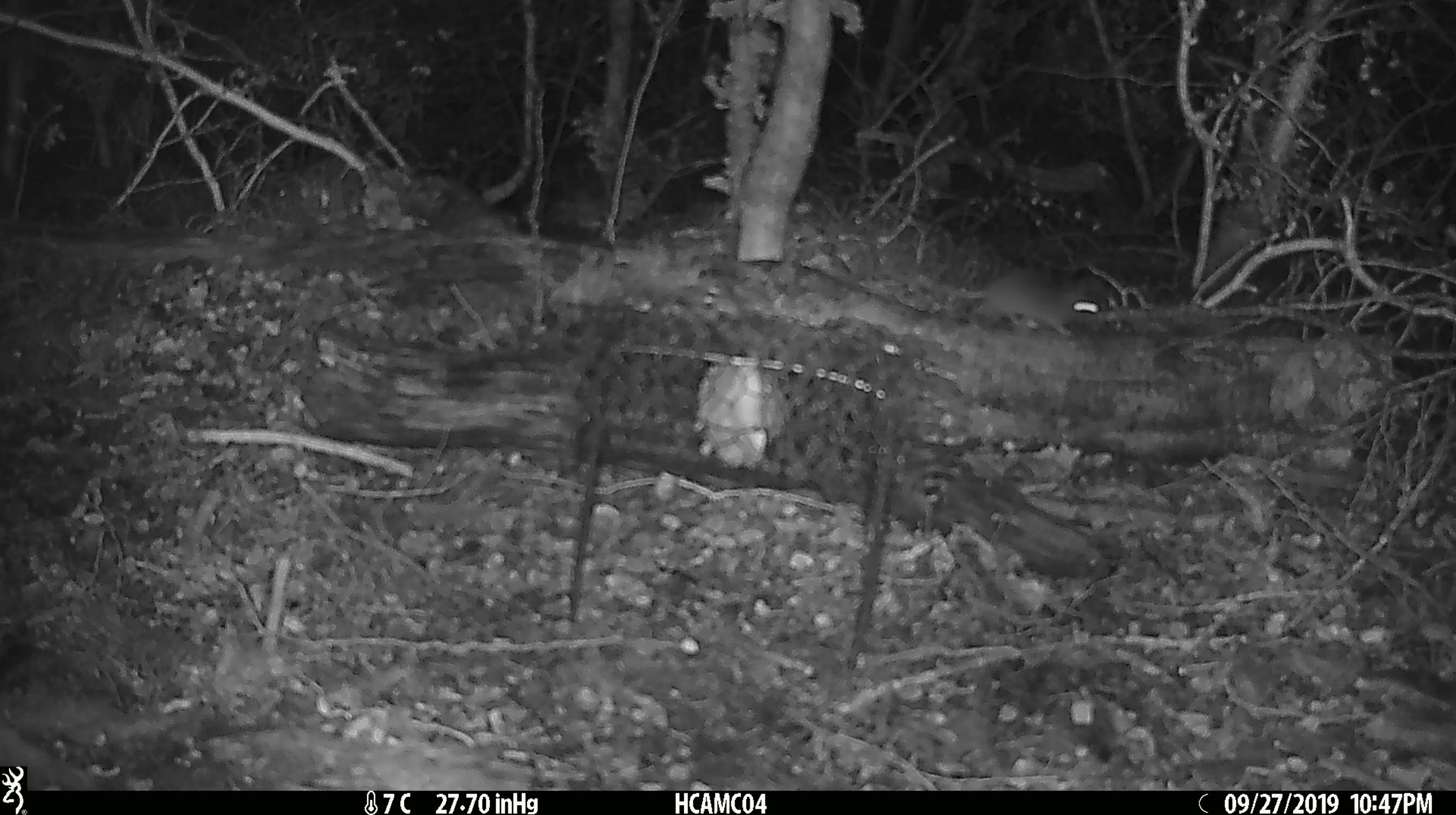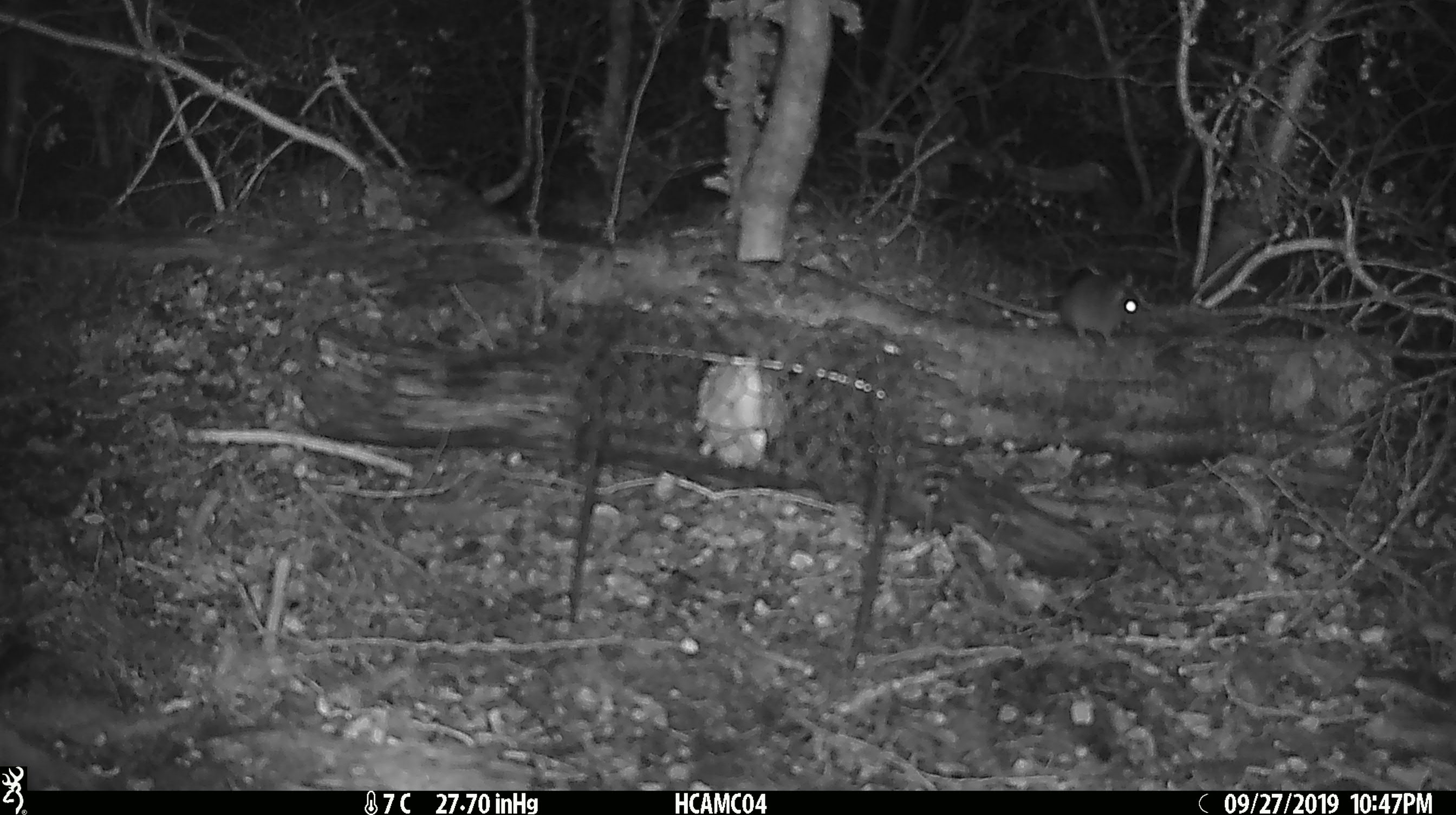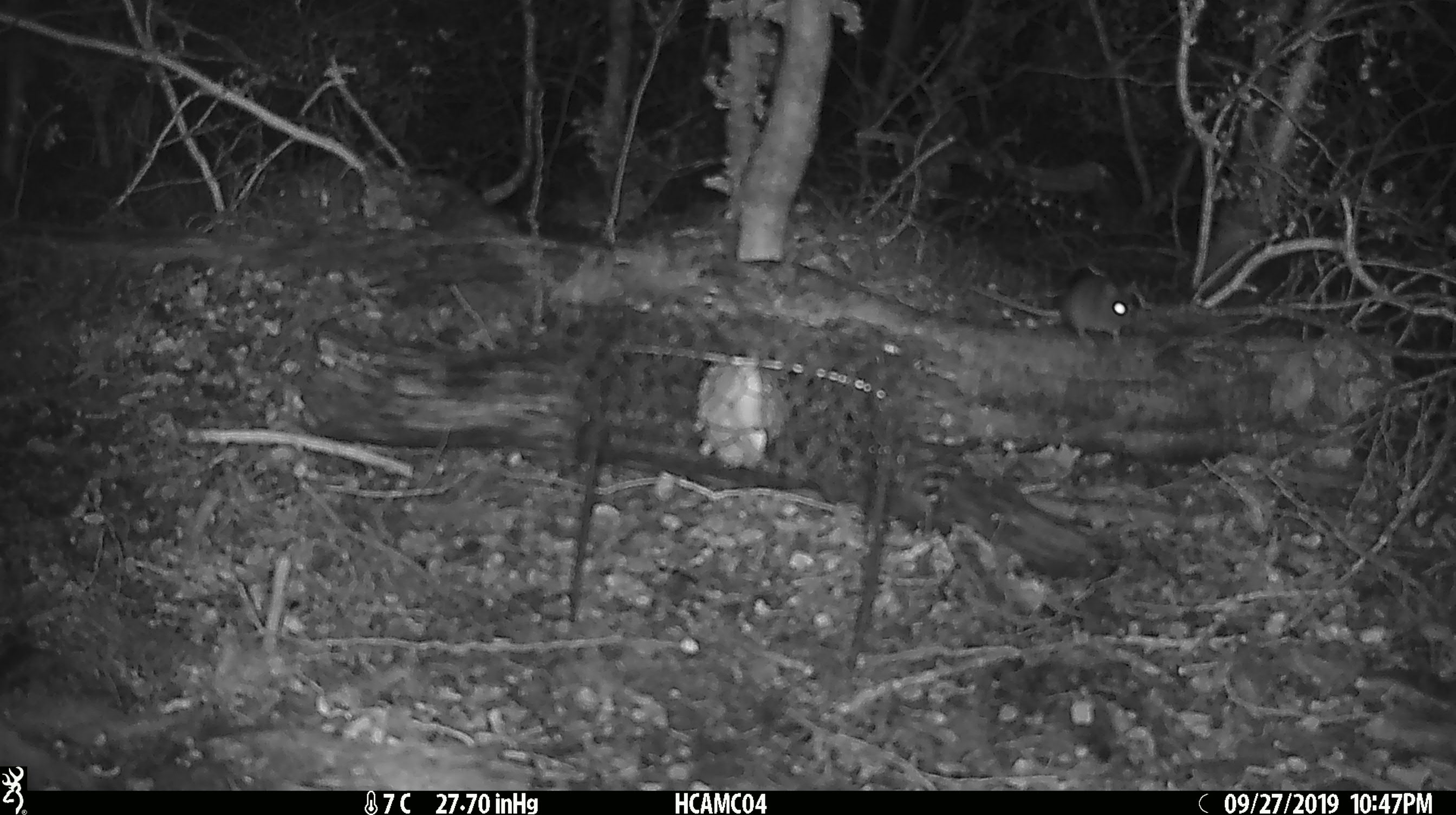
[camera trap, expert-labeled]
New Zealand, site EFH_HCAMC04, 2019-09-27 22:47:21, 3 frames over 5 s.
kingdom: Animalia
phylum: Chordata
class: Mammalia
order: Rodentia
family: Muridae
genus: Mus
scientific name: Mus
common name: mouse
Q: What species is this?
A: Mouse (Mus).